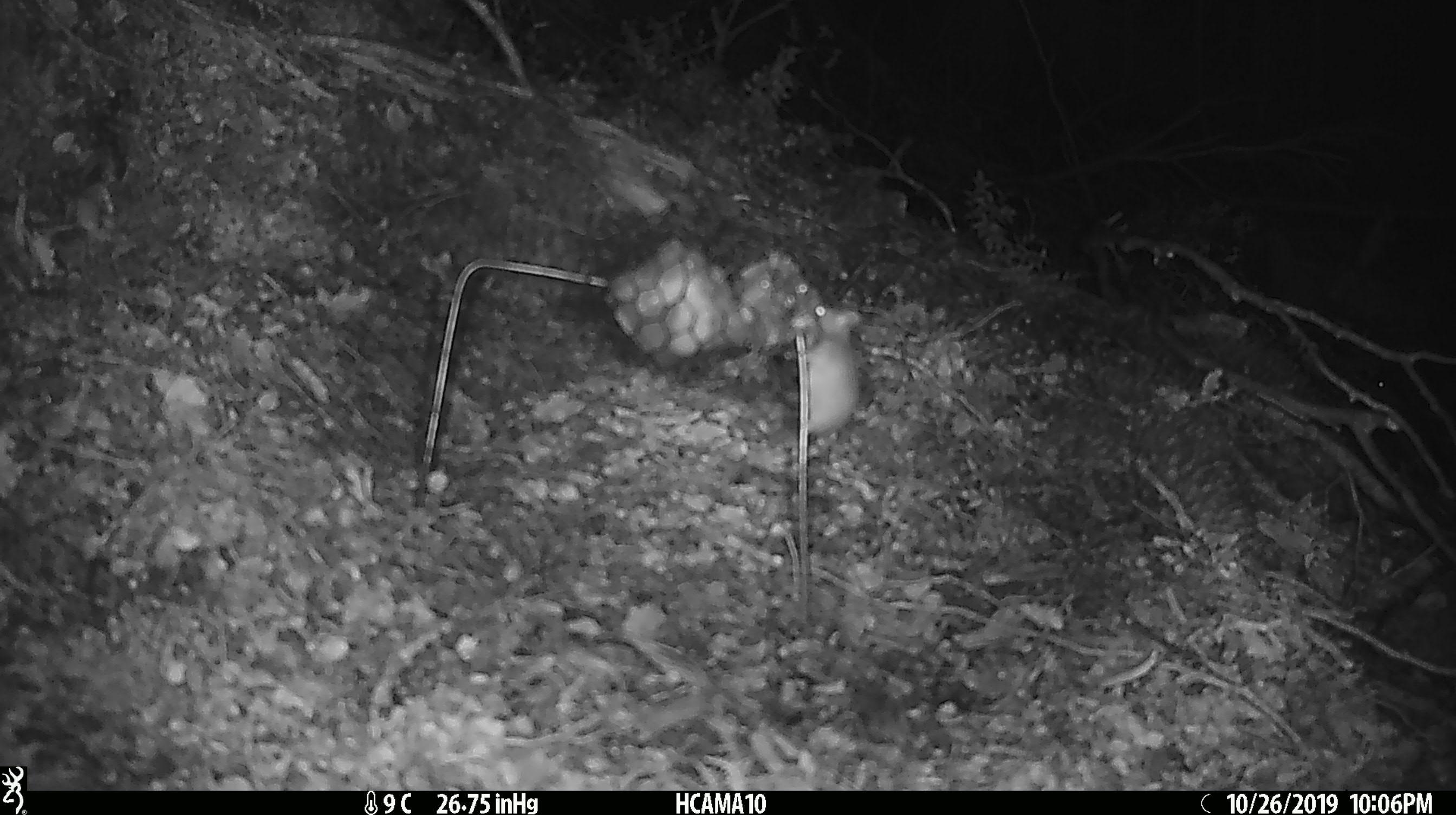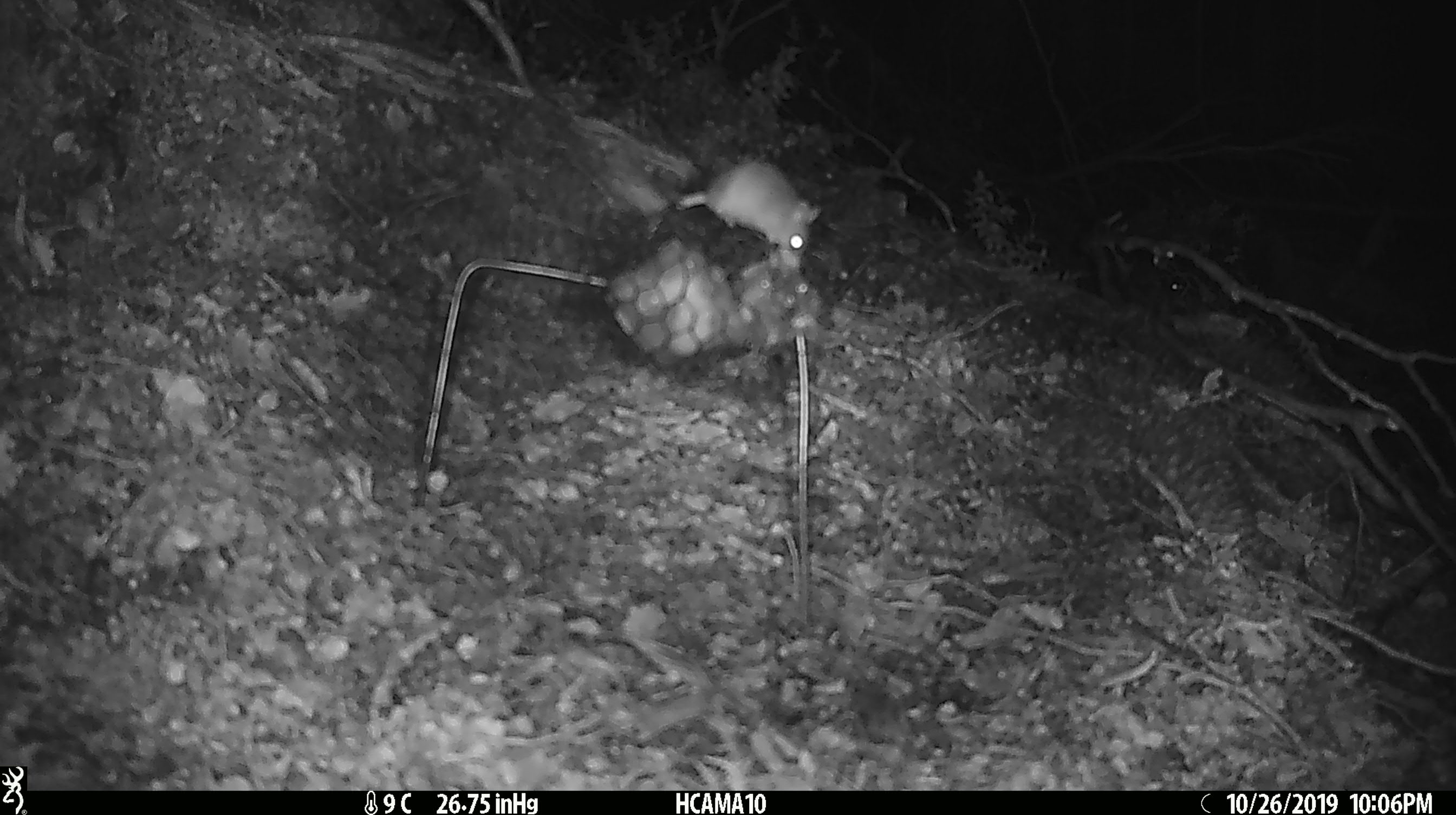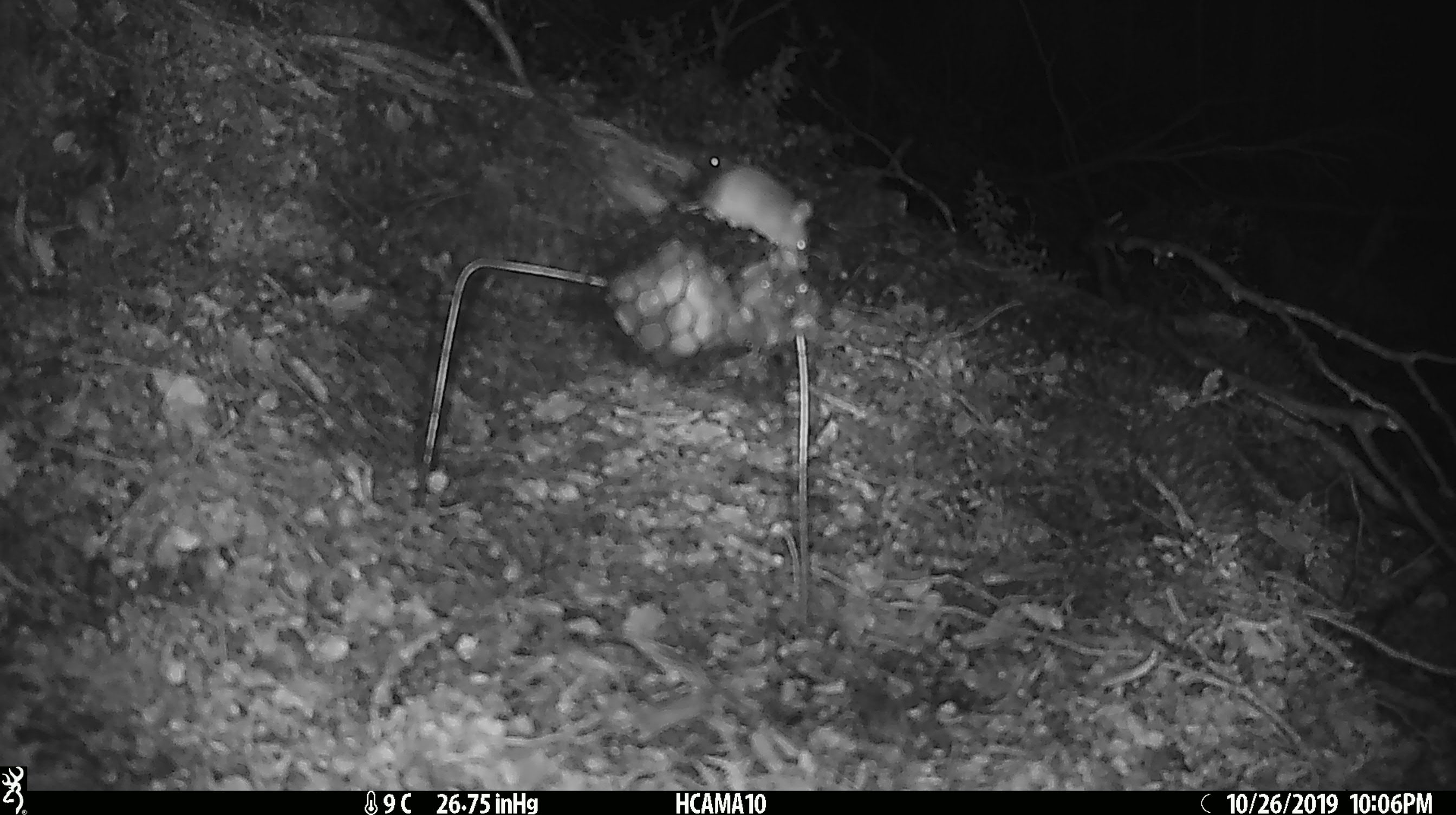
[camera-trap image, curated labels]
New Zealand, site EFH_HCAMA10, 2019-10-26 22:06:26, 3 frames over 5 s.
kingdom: Animalia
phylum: Chordata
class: Mammalia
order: Rodentia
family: Muridae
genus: Mus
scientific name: Mus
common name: mouse